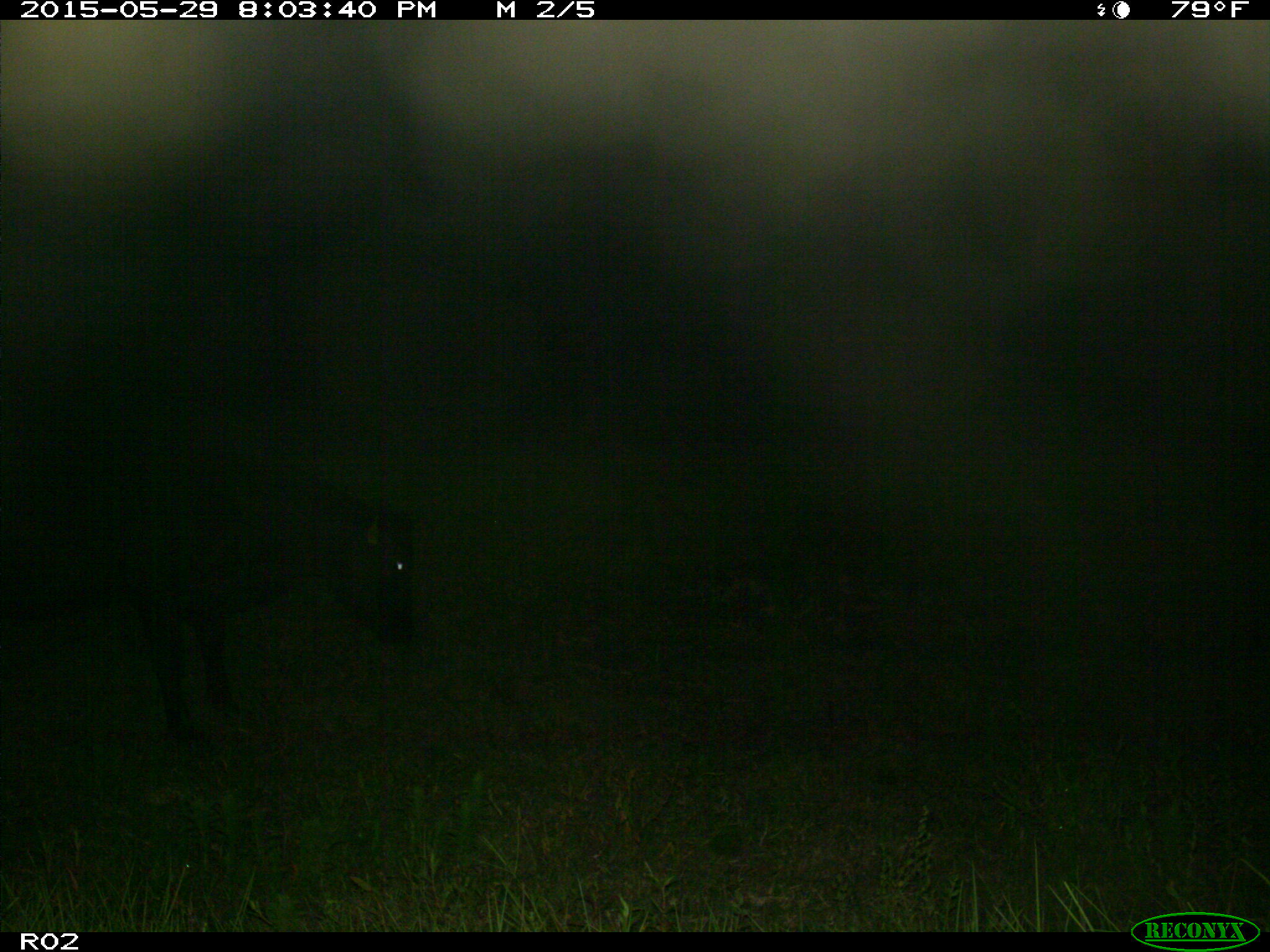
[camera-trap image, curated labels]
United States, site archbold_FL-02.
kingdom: Animalia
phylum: Chordata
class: Mammalia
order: Artiodactyla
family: Bovidae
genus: Bos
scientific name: Bos taurus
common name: domestic cow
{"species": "Bos taurus (domestic cow)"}